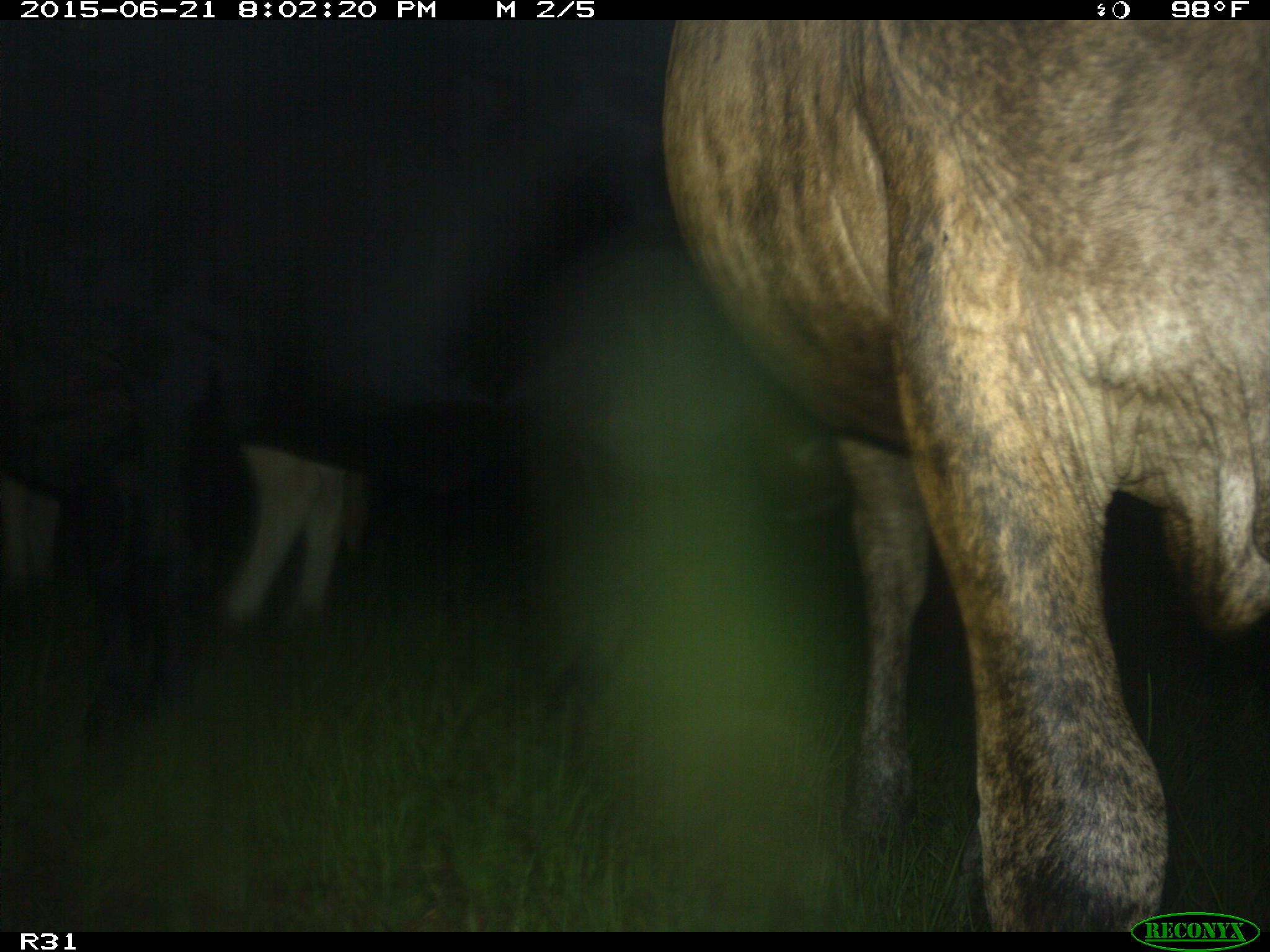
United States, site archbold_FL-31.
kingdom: Animalia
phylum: Chordata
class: Mammalia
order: Artiodactyla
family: Bovidae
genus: Bos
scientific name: Bos taurus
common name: domestic cow